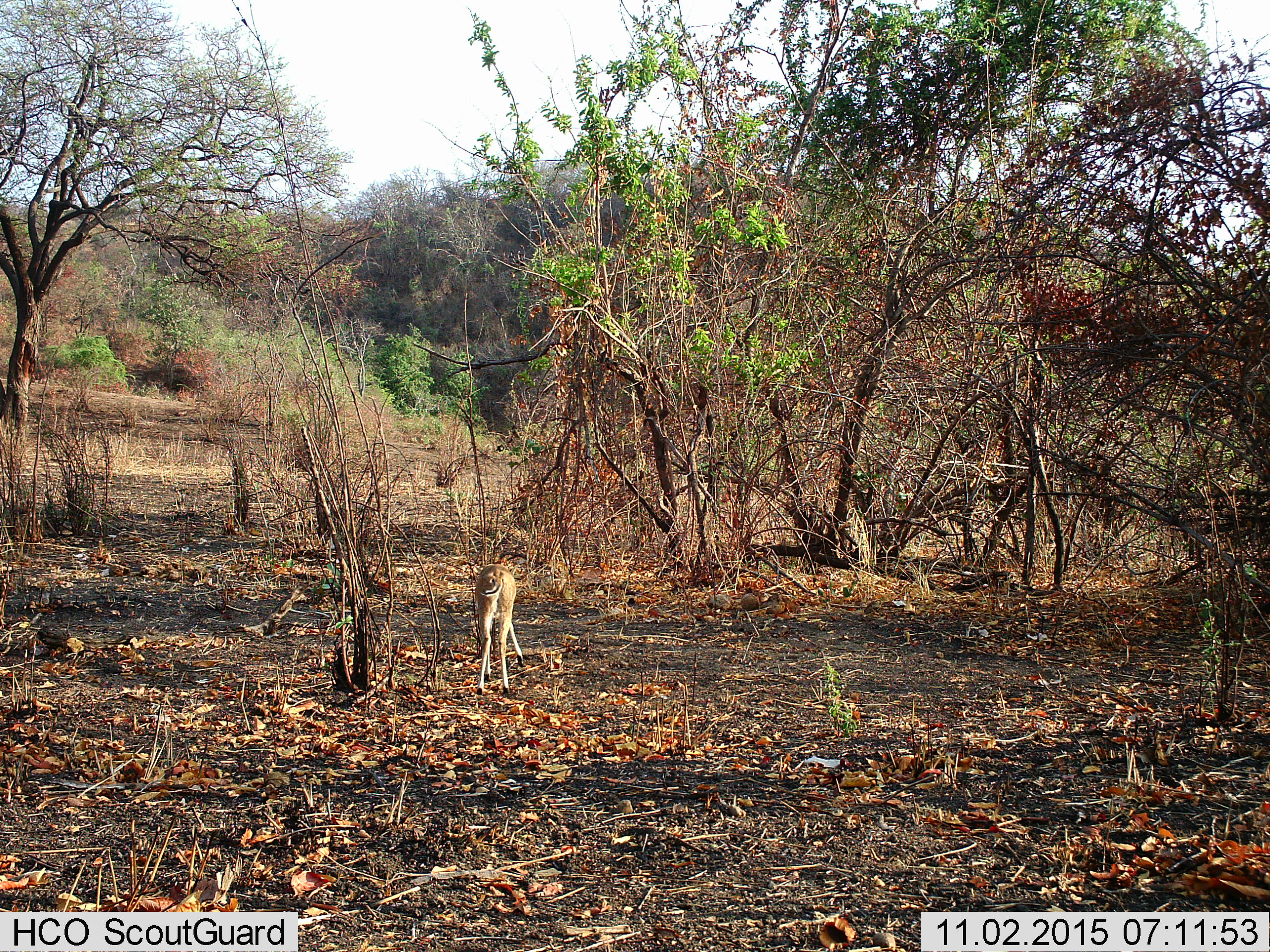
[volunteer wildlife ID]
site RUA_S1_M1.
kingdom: Animalia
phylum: Chordata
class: Mammalia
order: Artiodactyla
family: Bovidae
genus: Aepyceros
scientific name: Aepyceros melampus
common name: impala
Impala (Aepyceros melampus), count 1. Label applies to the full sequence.